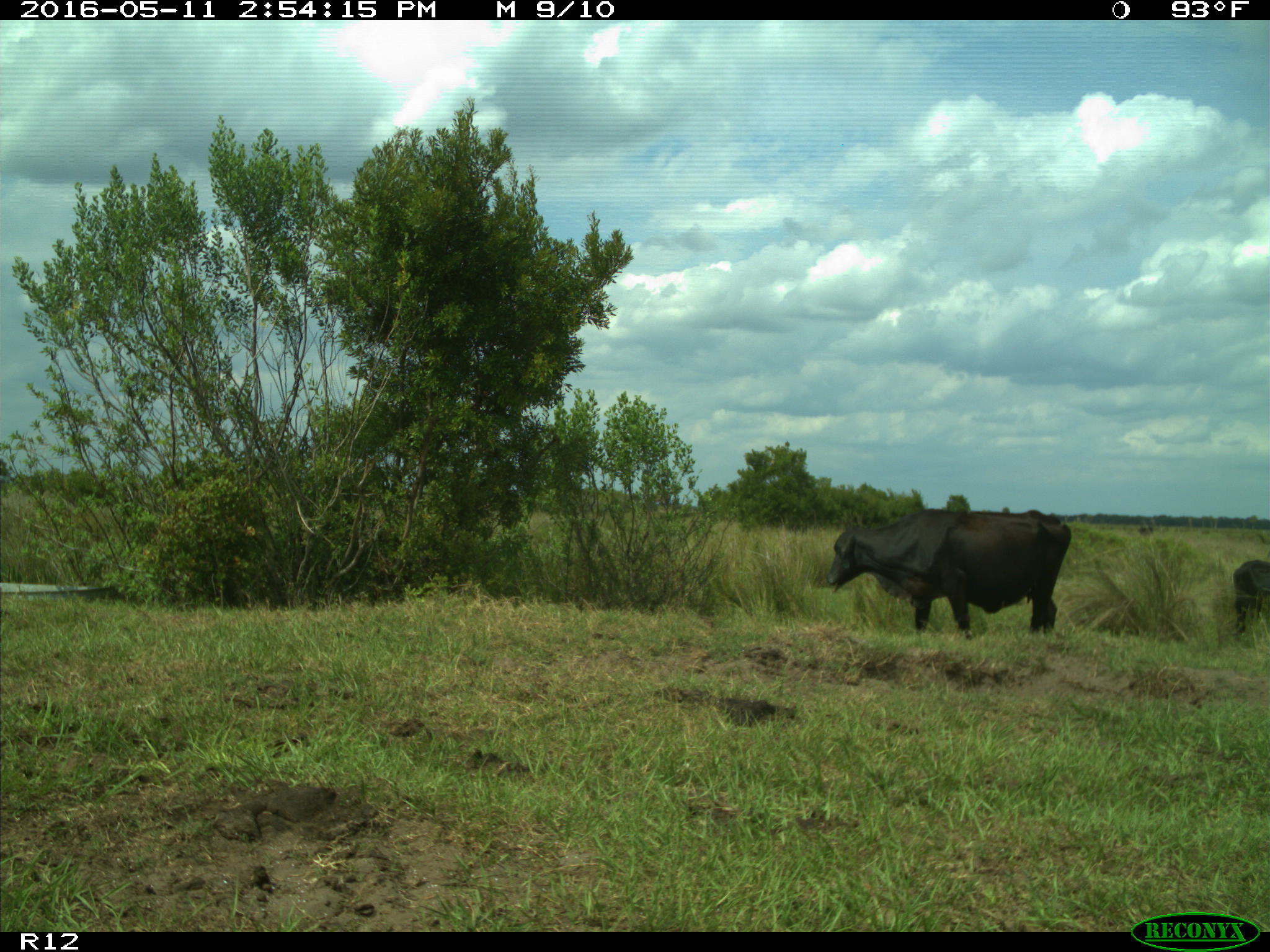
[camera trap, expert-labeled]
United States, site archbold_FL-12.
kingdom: Animalia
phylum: Chordata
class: Mammalia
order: Artiodactyla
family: Bovidae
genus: Bos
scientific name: Bos taurus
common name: domestic cow